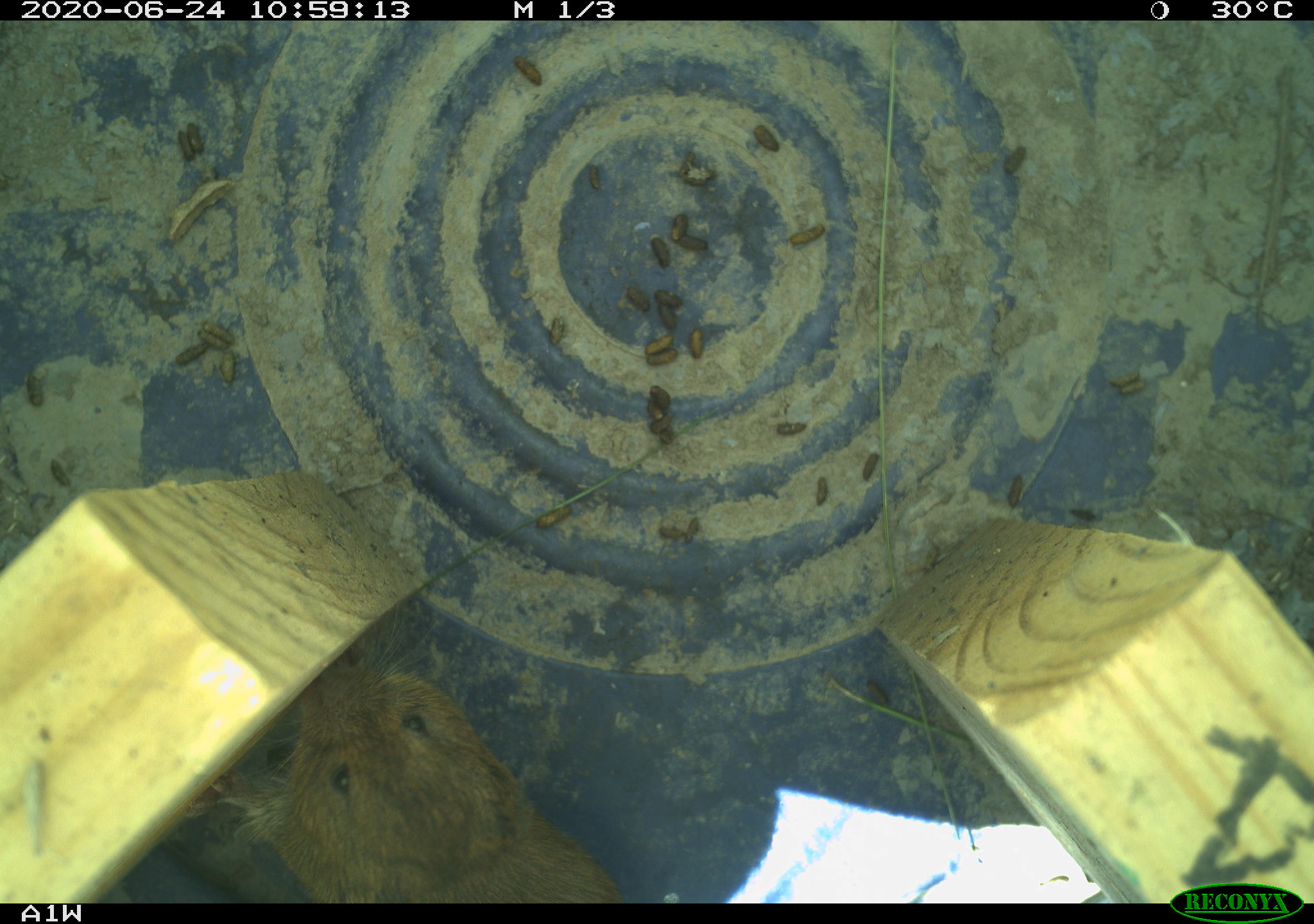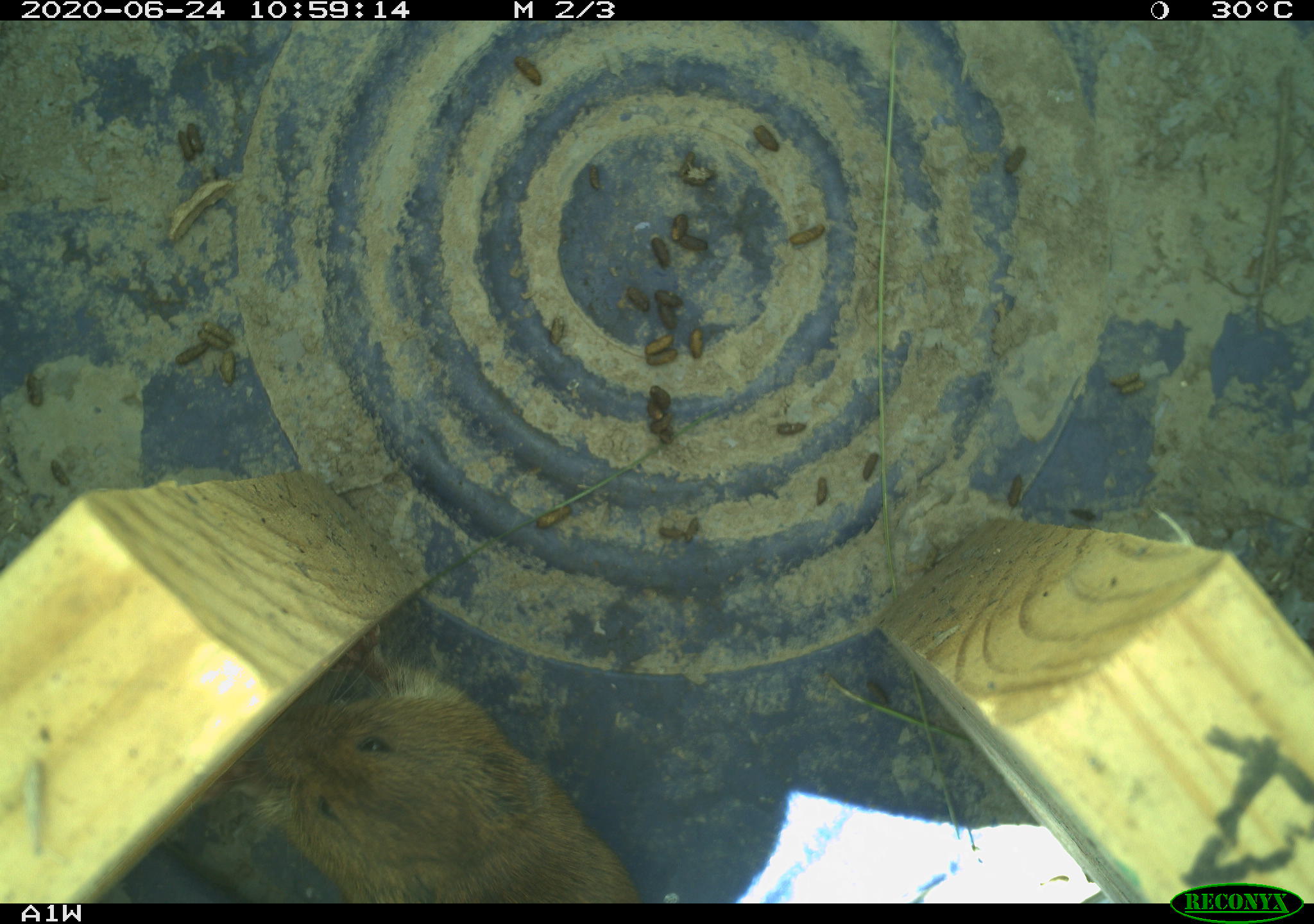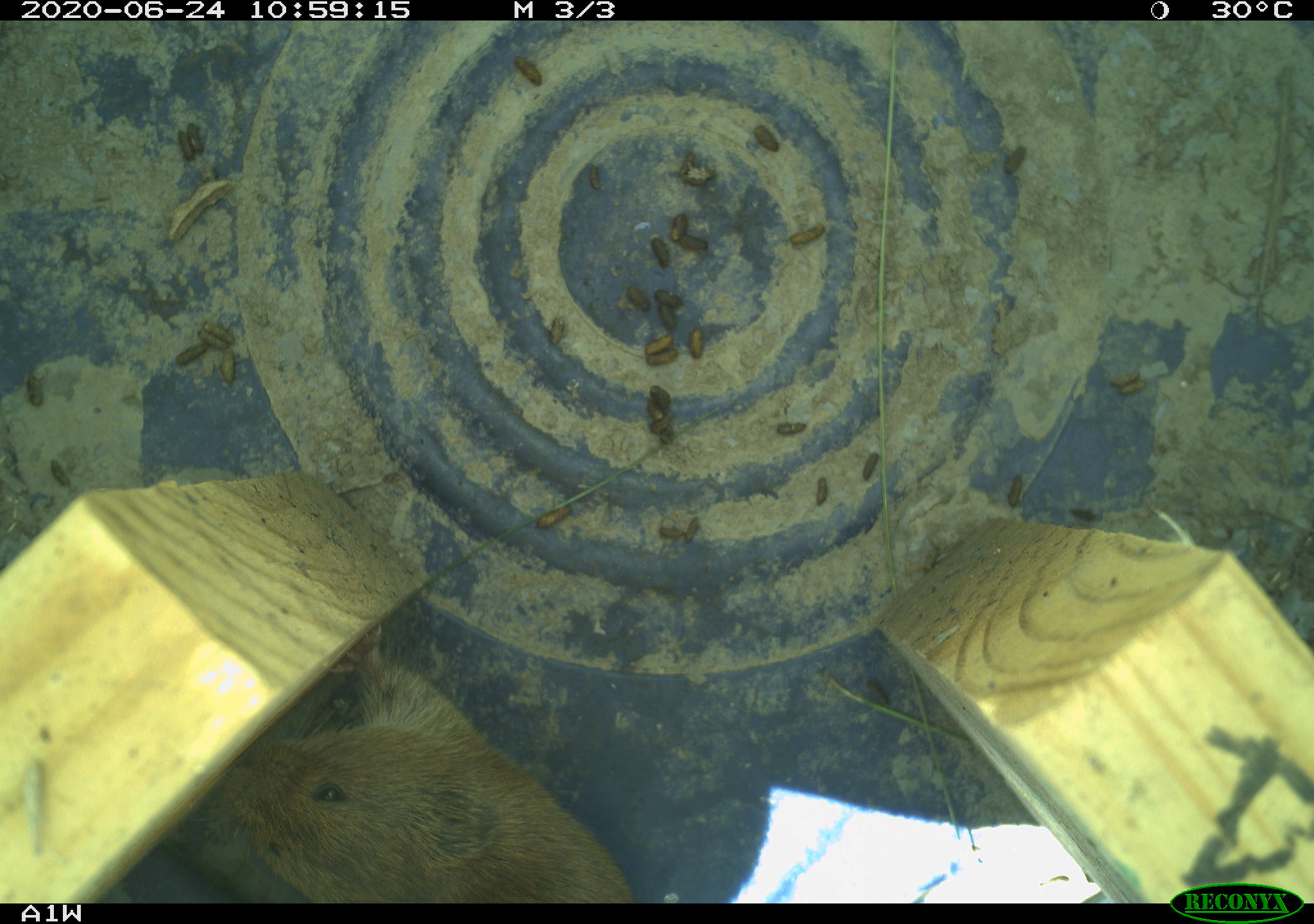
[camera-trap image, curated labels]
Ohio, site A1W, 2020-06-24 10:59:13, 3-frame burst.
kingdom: Animalia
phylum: Chordata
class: Mammalia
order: Rodentia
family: Cricetidae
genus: Microtus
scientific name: Microtus pennsylvanicus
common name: meadow vole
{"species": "meadow vole (Microtus pennsylvanicus)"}